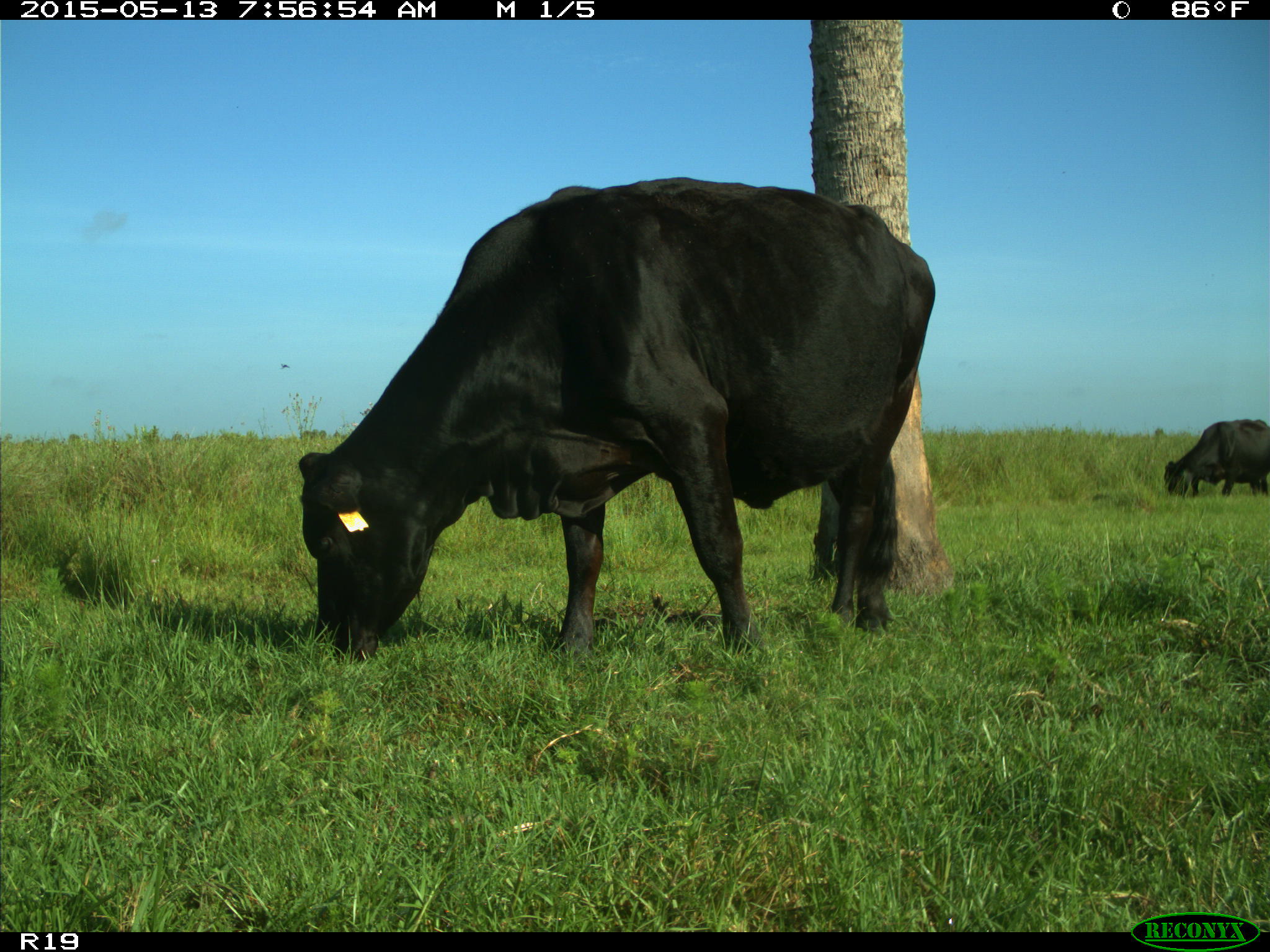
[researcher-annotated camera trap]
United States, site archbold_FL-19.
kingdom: Animalia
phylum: Chordata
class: Mammalia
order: Artiodactyla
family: Bovidae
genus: Bos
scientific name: Bos taurus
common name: domestic cow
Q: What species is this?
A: Bos taurus (domestic cow).